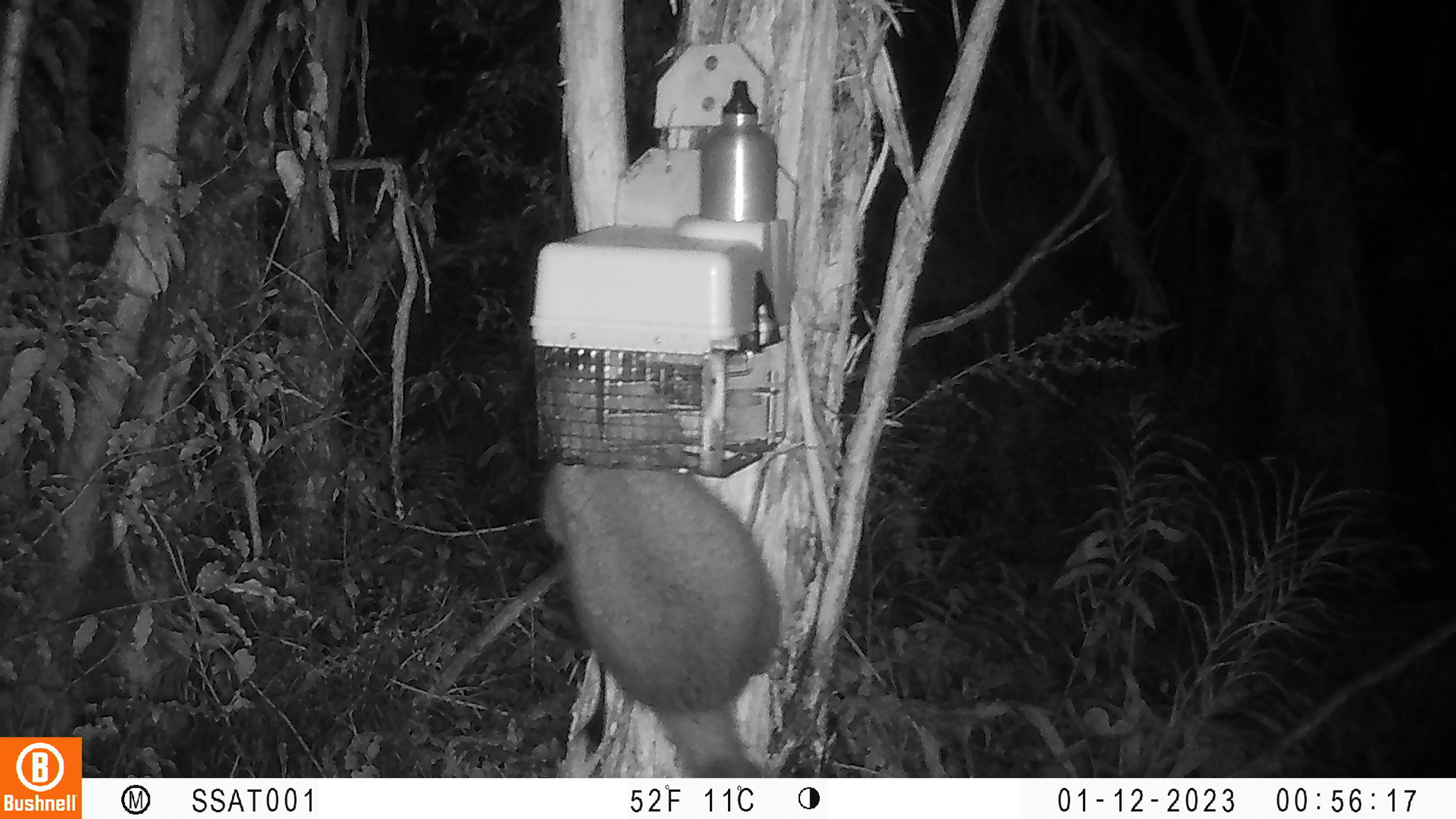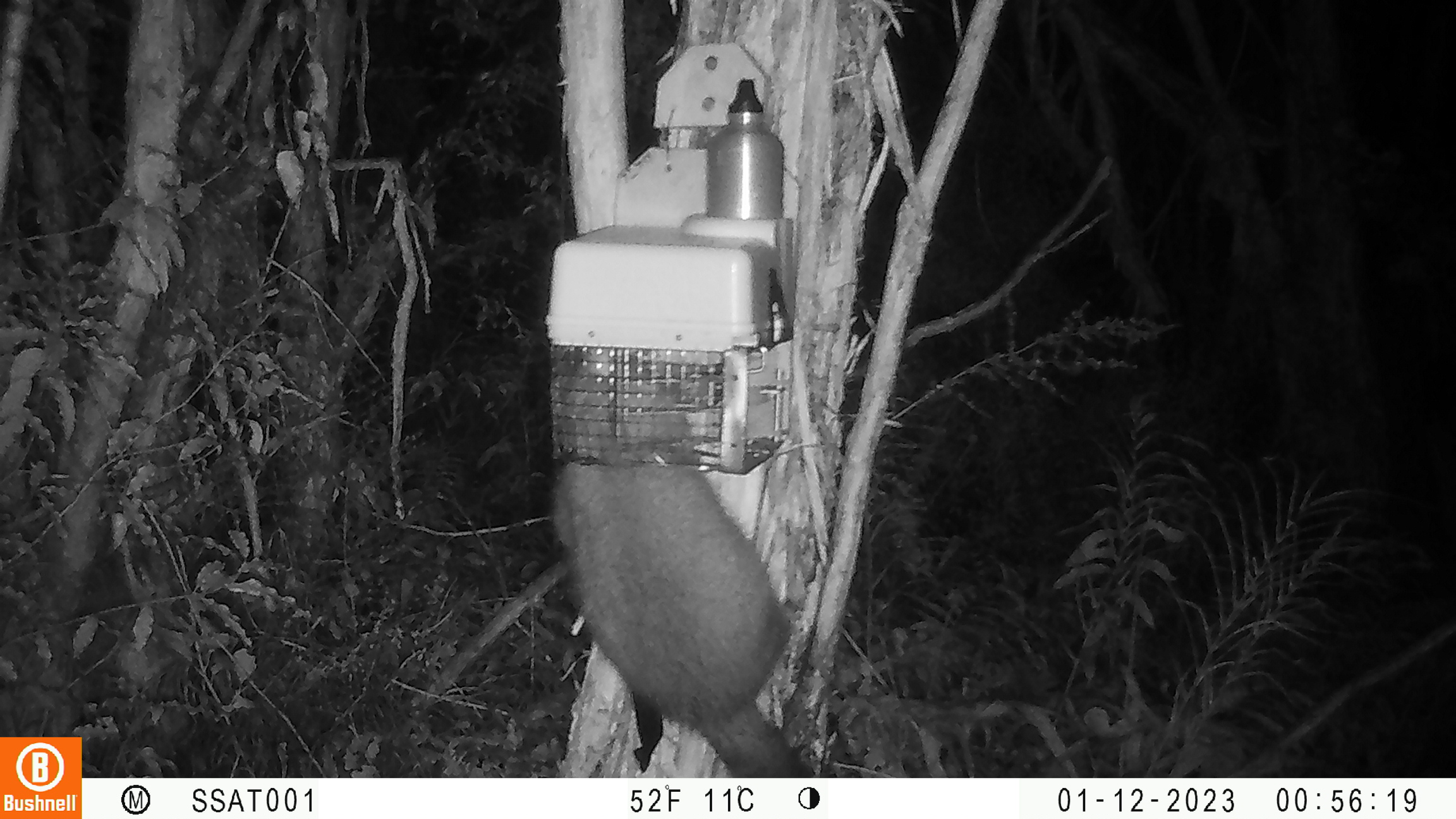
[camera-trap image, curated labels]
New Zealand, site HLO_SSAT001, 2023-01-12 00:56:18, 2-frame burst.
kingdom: Animalia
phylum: Chordata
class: Mammalia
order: Diprotodontia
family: Phalangeridae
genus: Trichosurus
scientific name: Trichosurus vulpecula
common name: common brushtail possum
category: possum